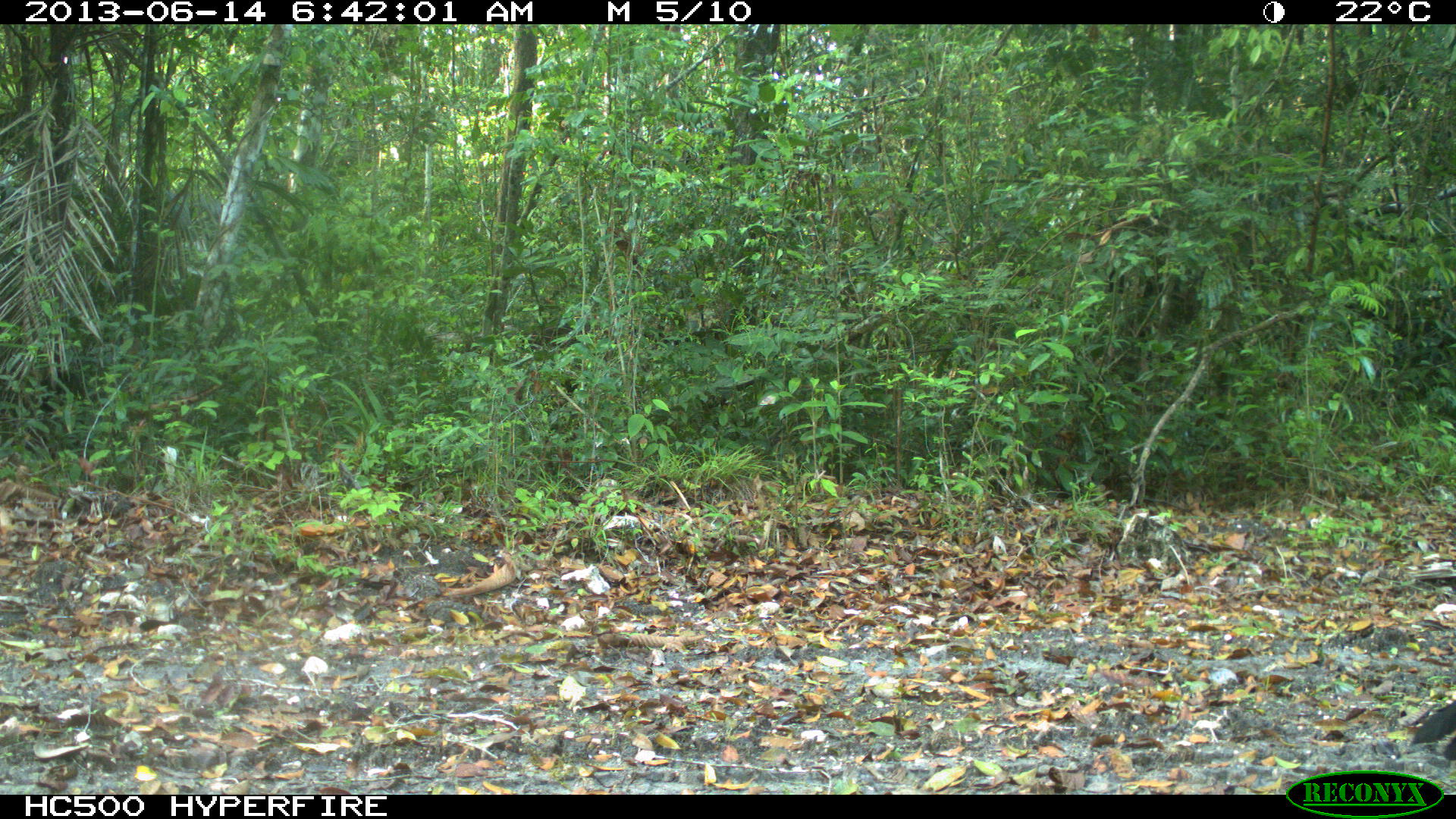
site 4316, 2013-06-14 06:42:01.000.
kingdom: Animalia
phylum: Chordata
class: Aves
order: Galliformes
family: Cracidae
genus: Crax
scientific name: Crax rubra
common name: great curassow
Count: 1.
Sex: male.